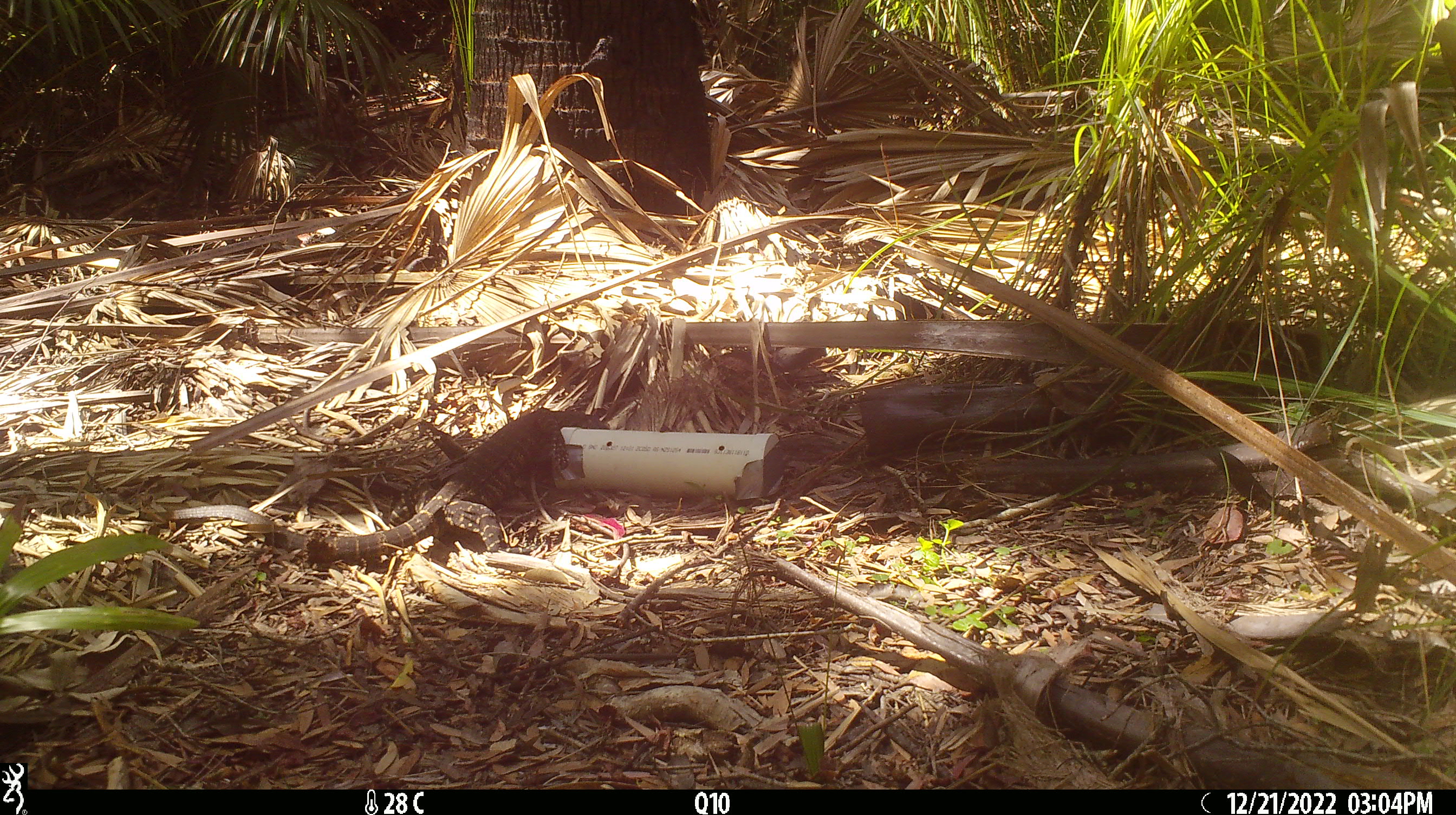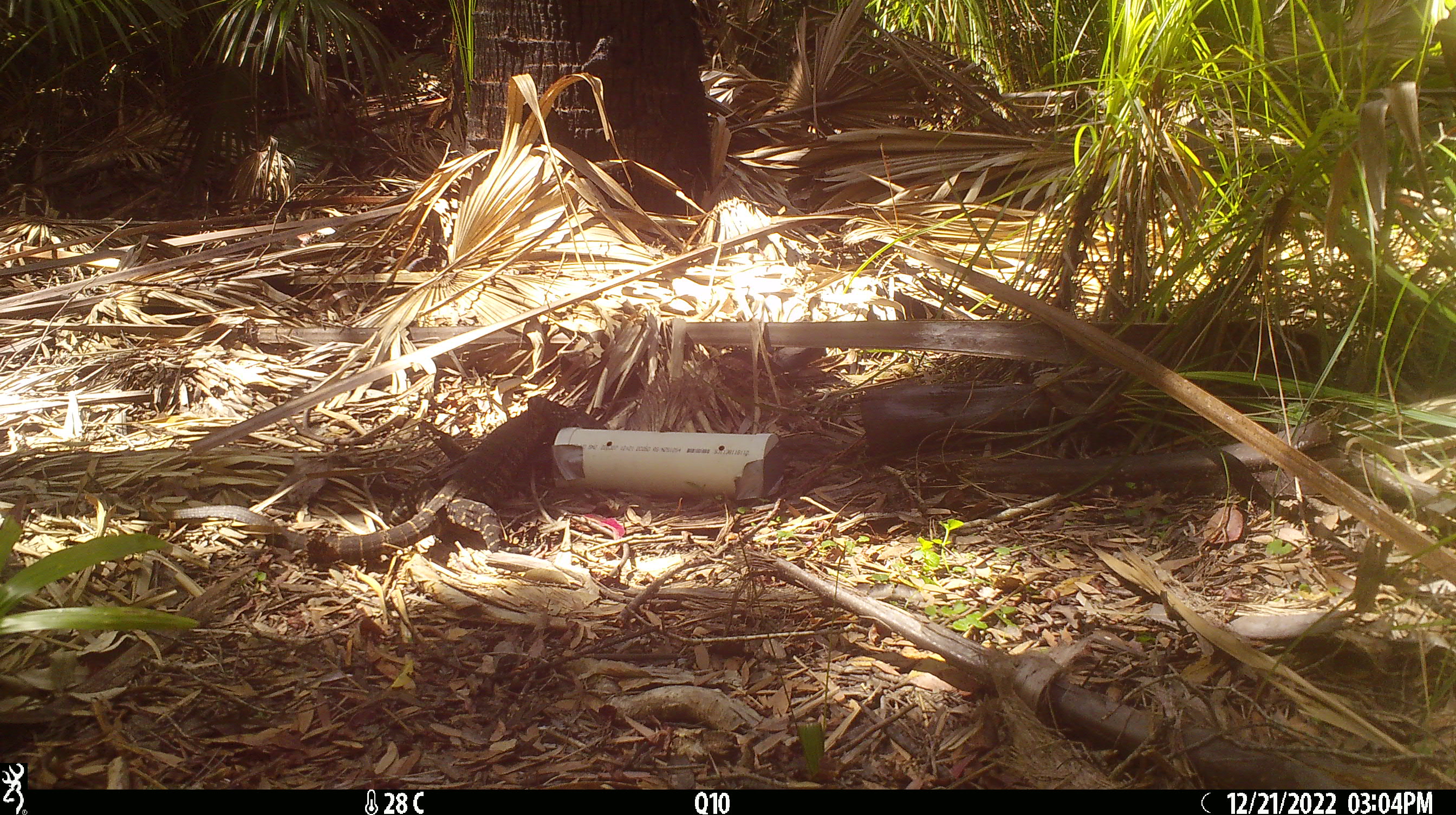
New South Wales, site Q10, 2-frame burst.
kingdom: Animalia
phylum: Chordata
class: Reptilia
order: Squamata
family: Varanidae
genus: Varanus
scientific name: Varanus varius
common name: lace monitor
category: goanna